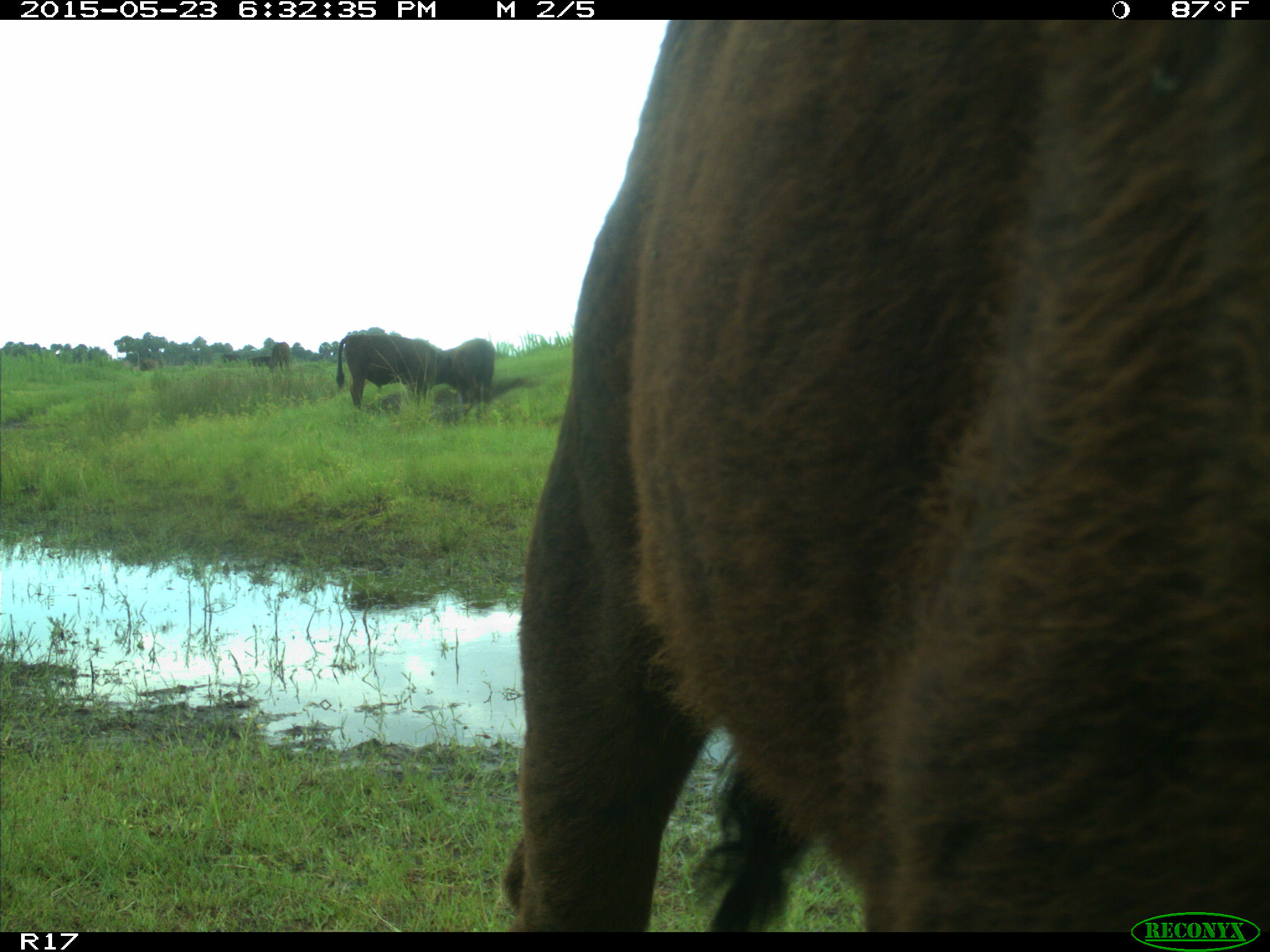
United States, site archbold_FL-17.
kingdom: Animalia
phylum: Chordata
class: Mammalia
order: Artiodactyla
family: Bovidae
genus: Bos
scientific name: Bos taurus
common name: domestic cow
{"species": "Bos taurus (domestic cow)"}